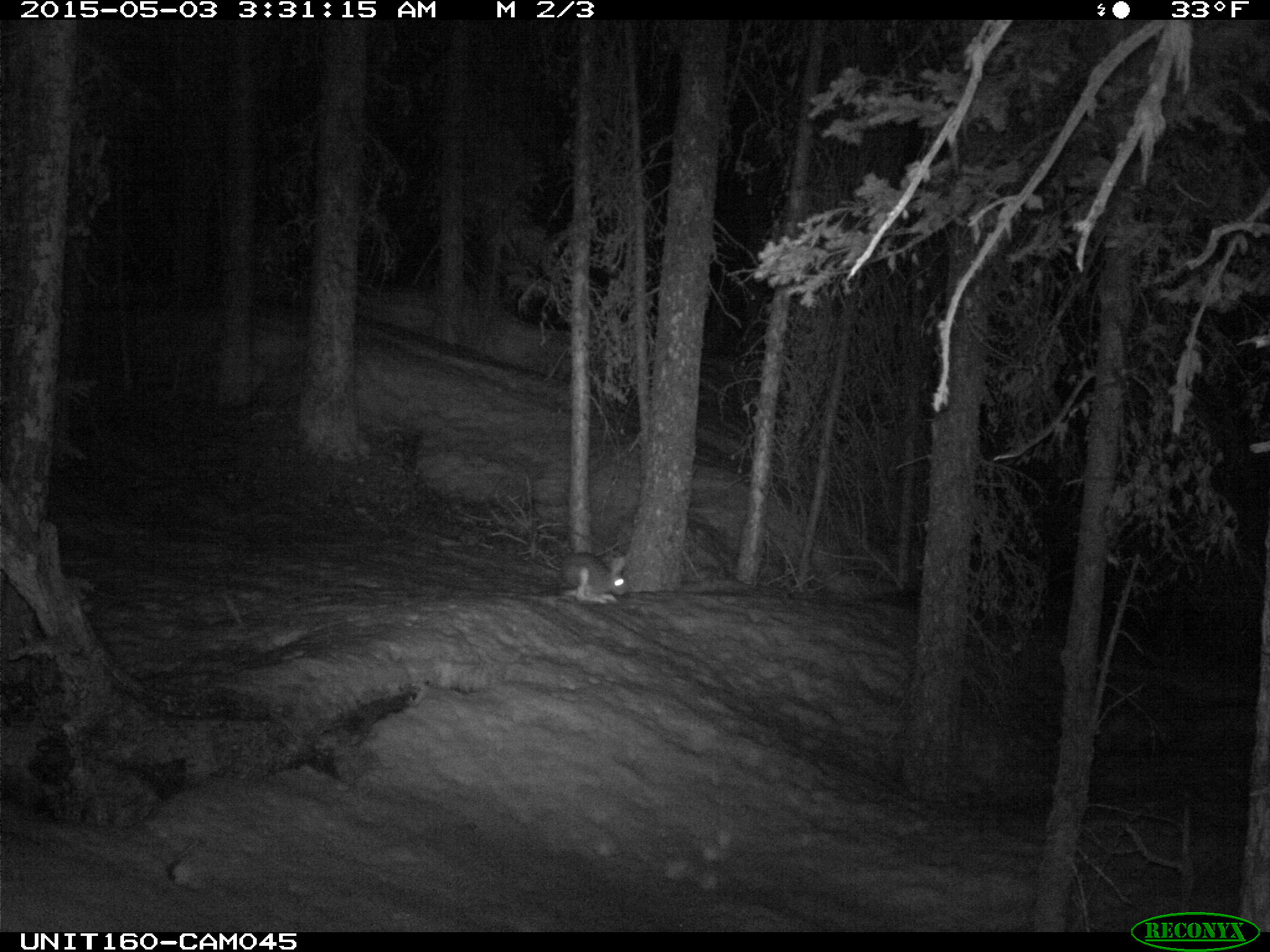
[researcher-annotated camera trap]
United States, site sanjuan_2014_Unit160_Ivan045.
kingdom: Animalia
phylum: Chordata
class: Mammalia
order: Lagomorpha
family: Leporidae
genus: Lepus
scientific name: Lepus americanus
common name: snowshoe hare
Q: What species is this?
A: Lepus americanus (snowshoe hare).